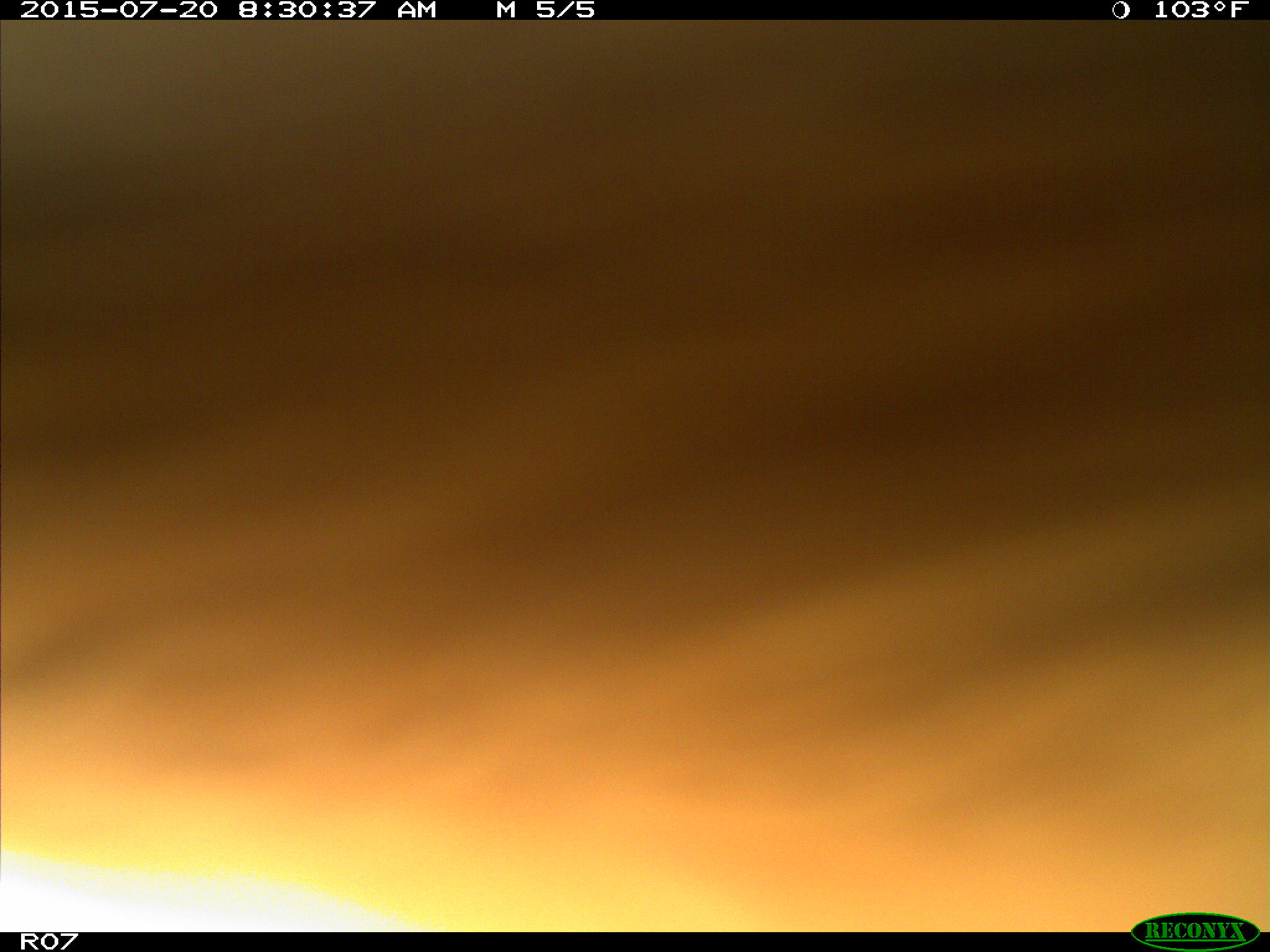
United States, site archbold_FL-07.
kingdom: Animalia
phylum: Chordata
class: Mammalia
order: Artiodactyla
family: Bovidae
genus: Bos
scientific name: Bos taurus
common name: domestic cow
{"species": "Bos taurus (domestic cow)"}